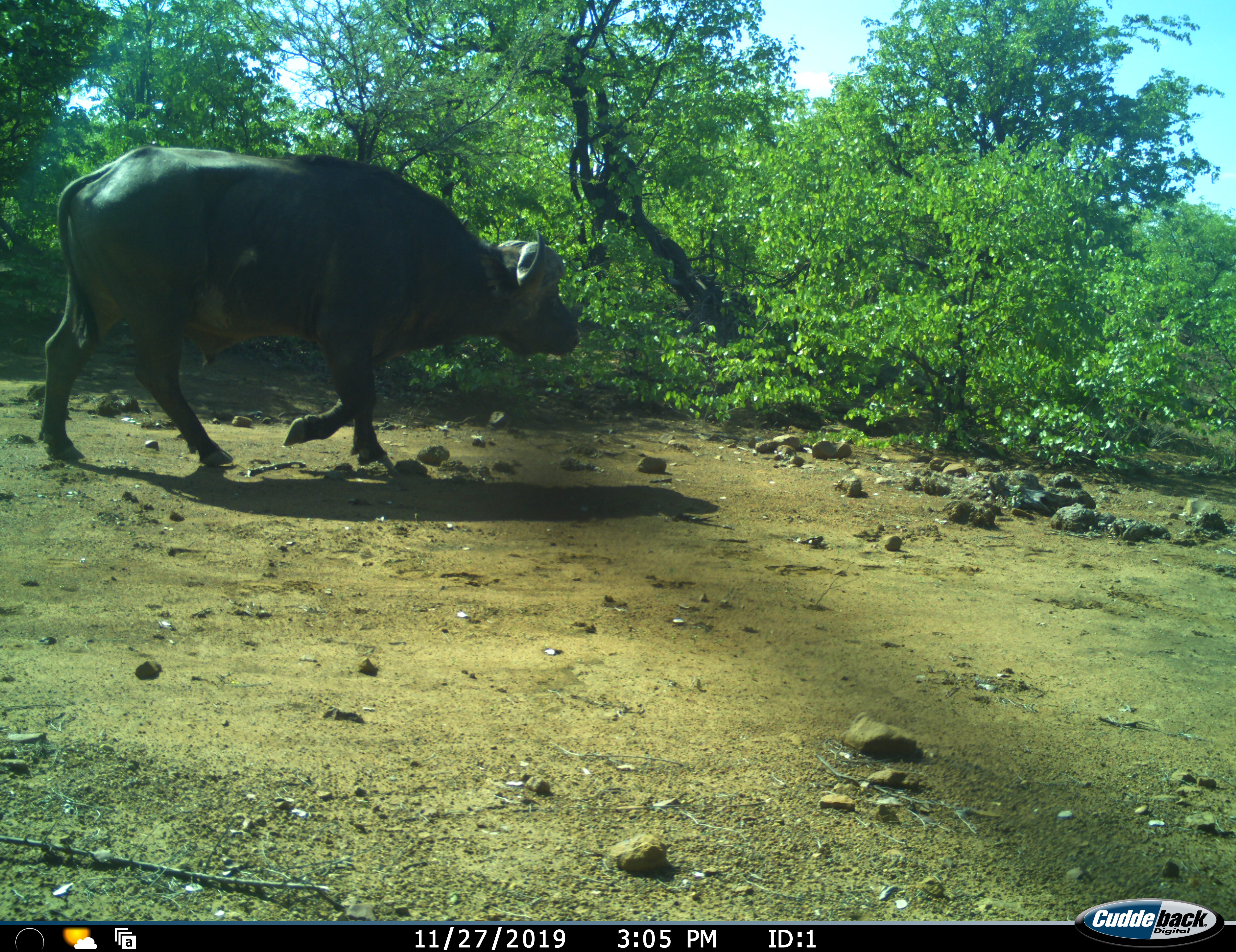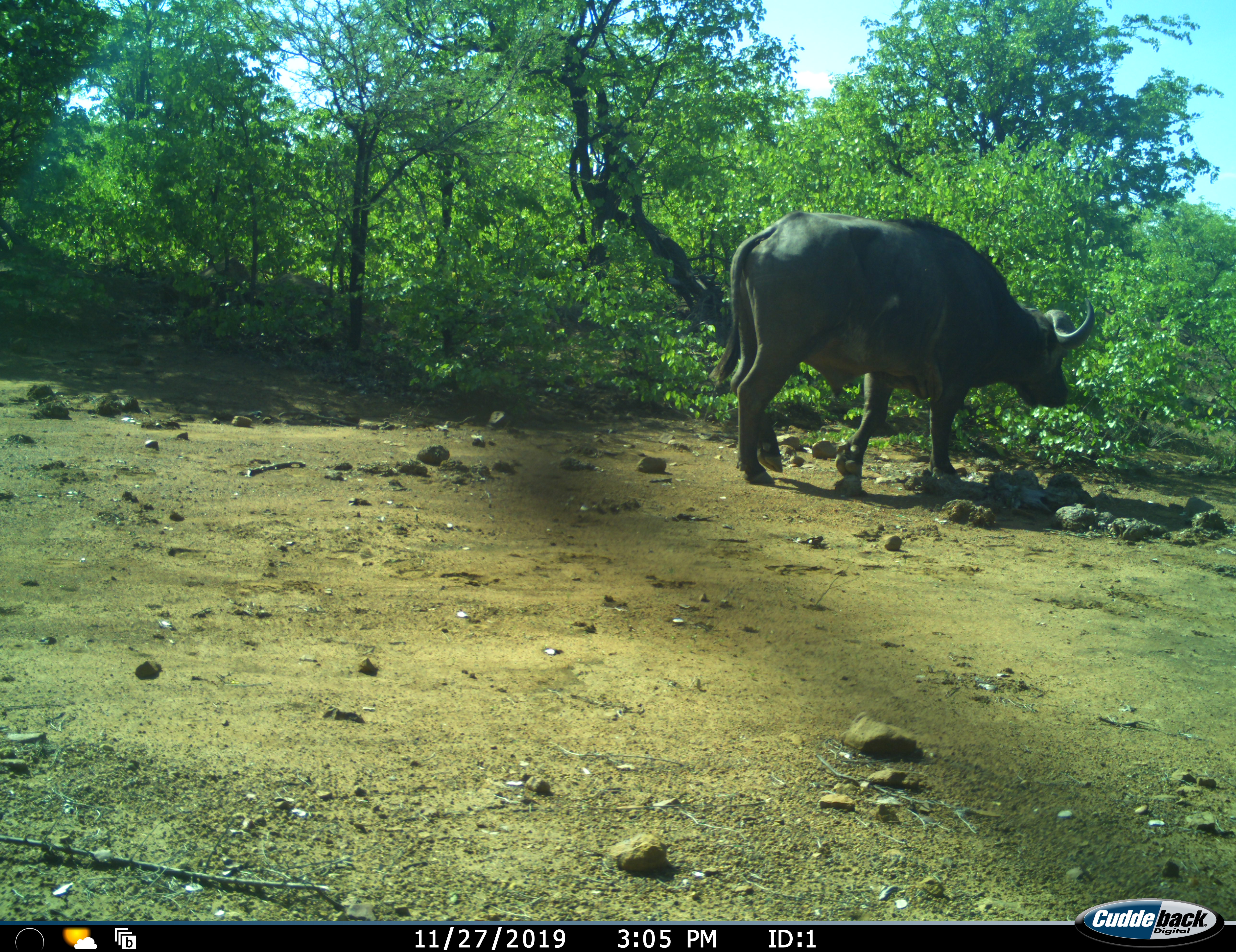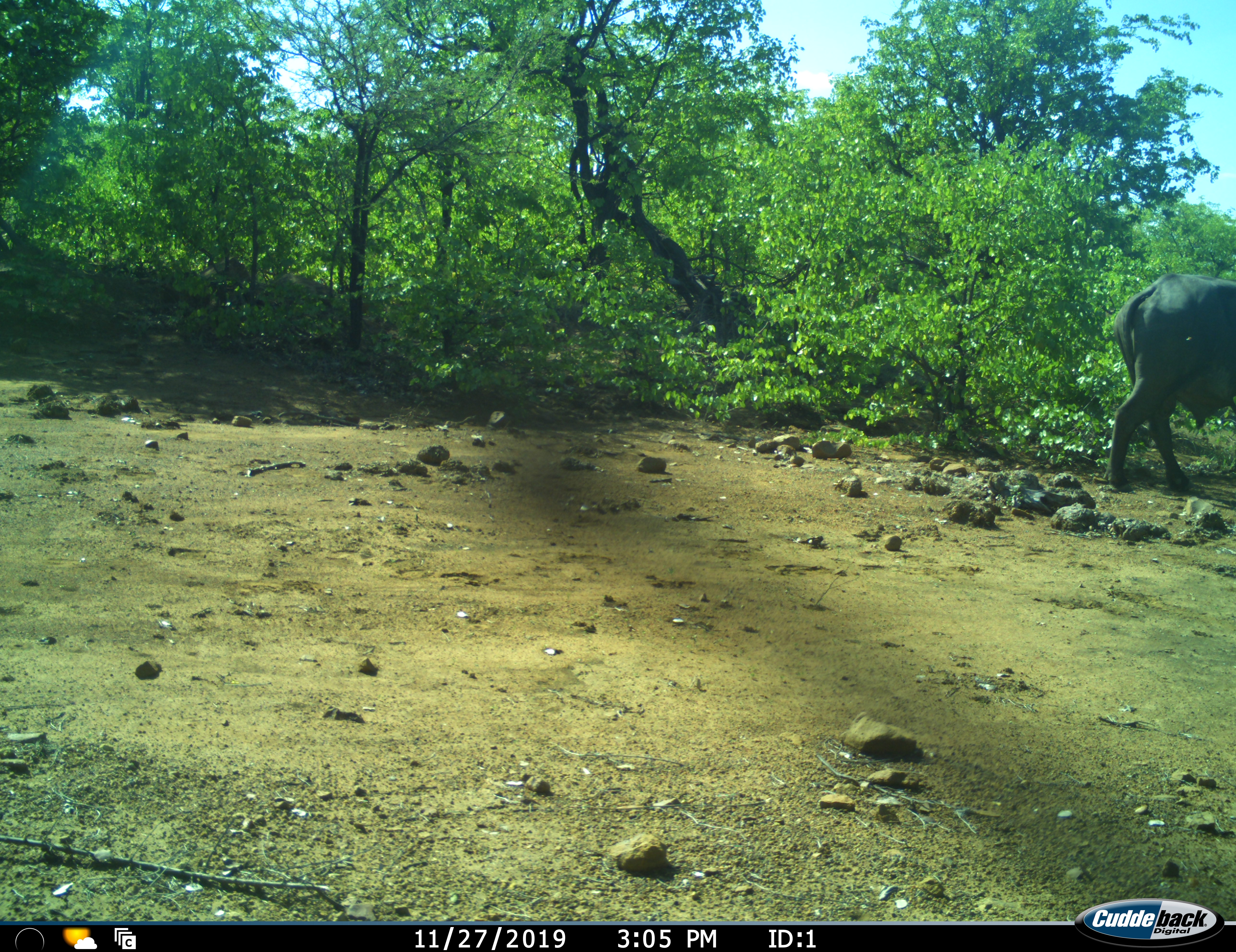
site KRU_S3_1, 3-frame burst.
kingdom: Animalia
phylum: Chordata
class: Mammalia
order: Artiodactyla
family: Bovidae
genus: Syncerus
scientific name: Syncerus caffer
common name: african buffalo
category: buffalo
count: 1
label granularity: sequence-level